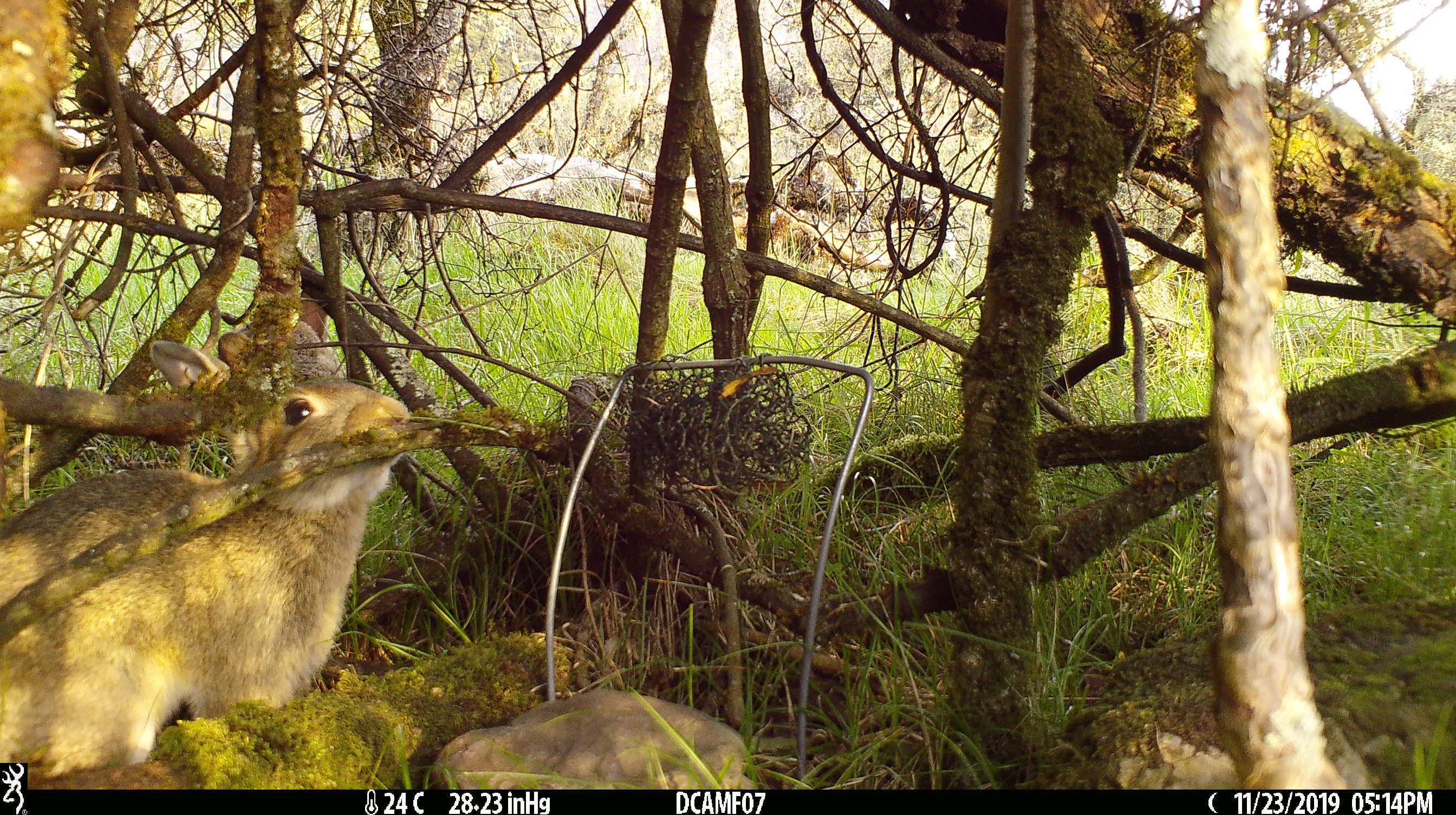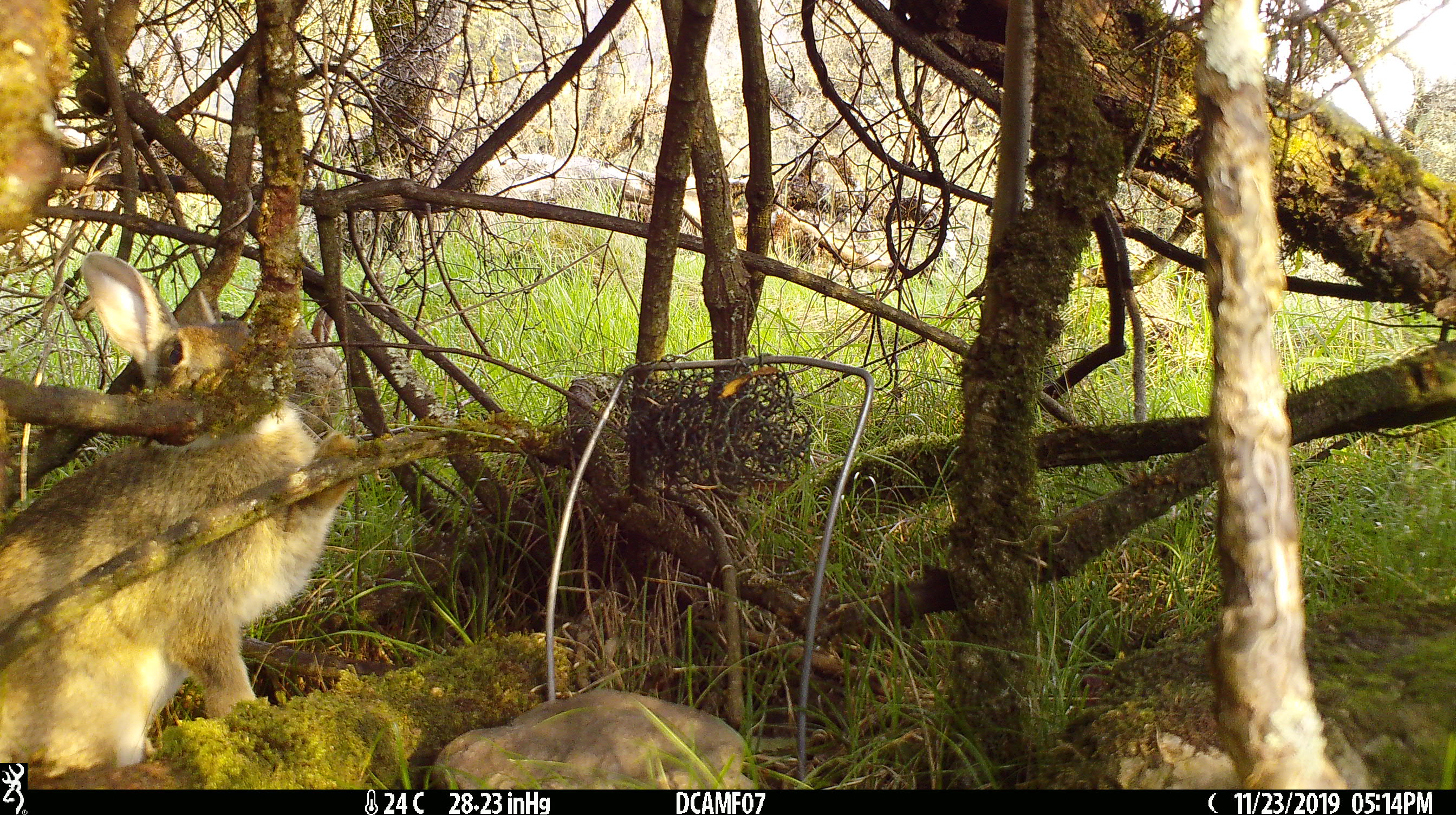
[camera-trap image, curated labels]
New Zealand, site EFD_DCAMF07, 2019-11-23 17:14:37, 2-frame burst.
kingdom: Animalia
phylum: Chordata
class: Mammalia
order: Lagomorpha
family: Leporidae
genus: Oryctolagus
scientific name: Oryctolagus cuniculus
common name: european rabbit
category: rabbit